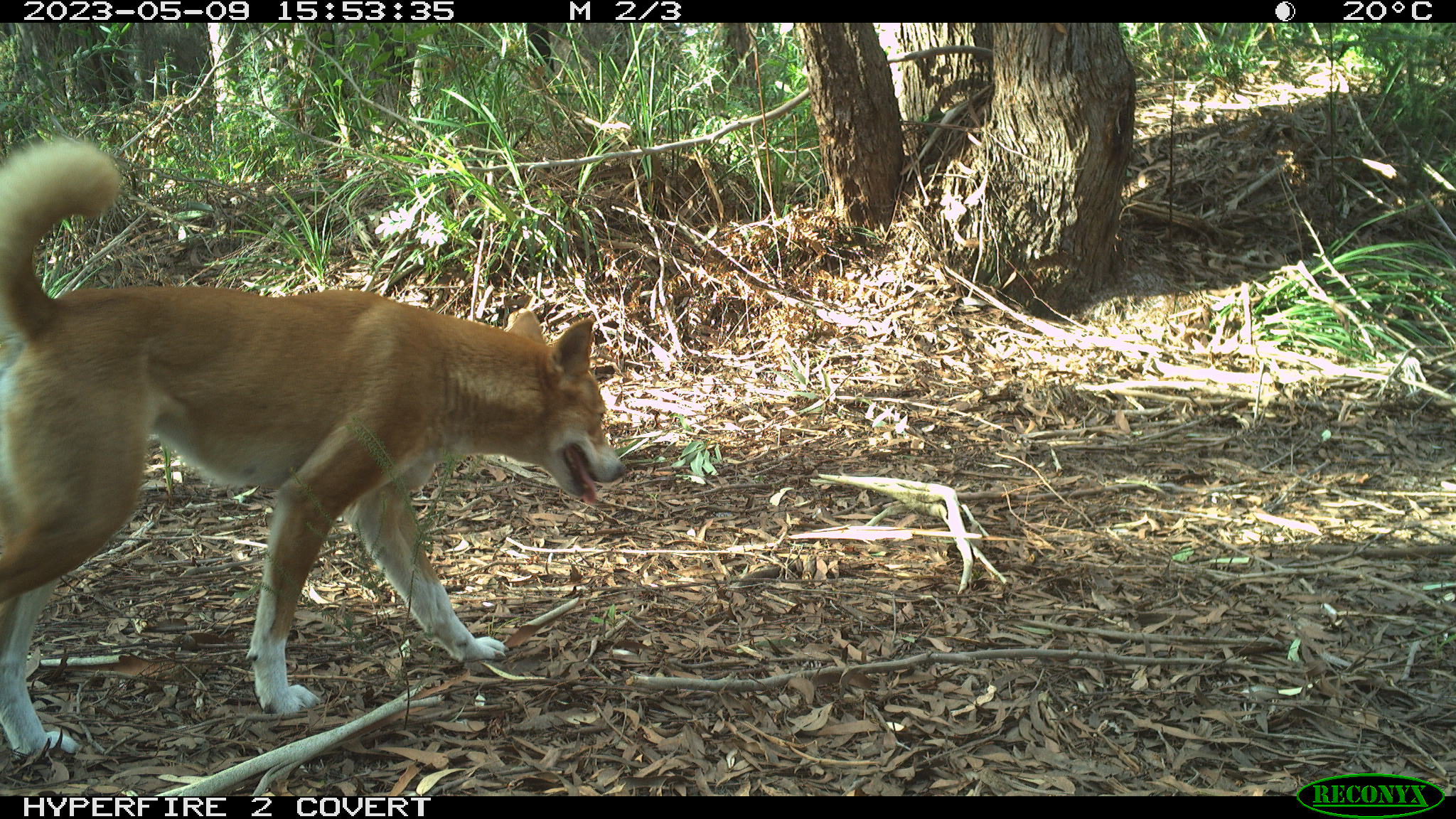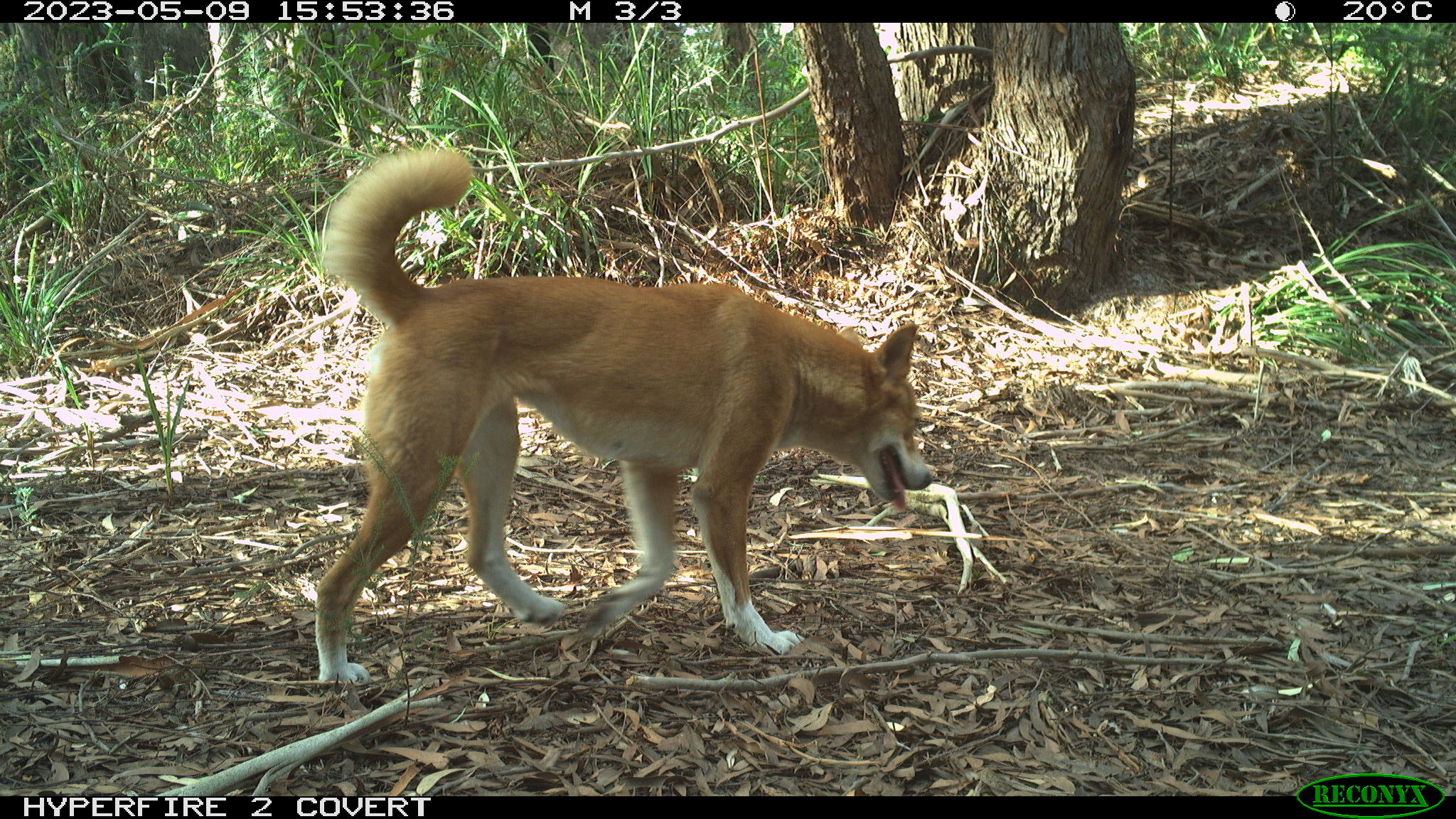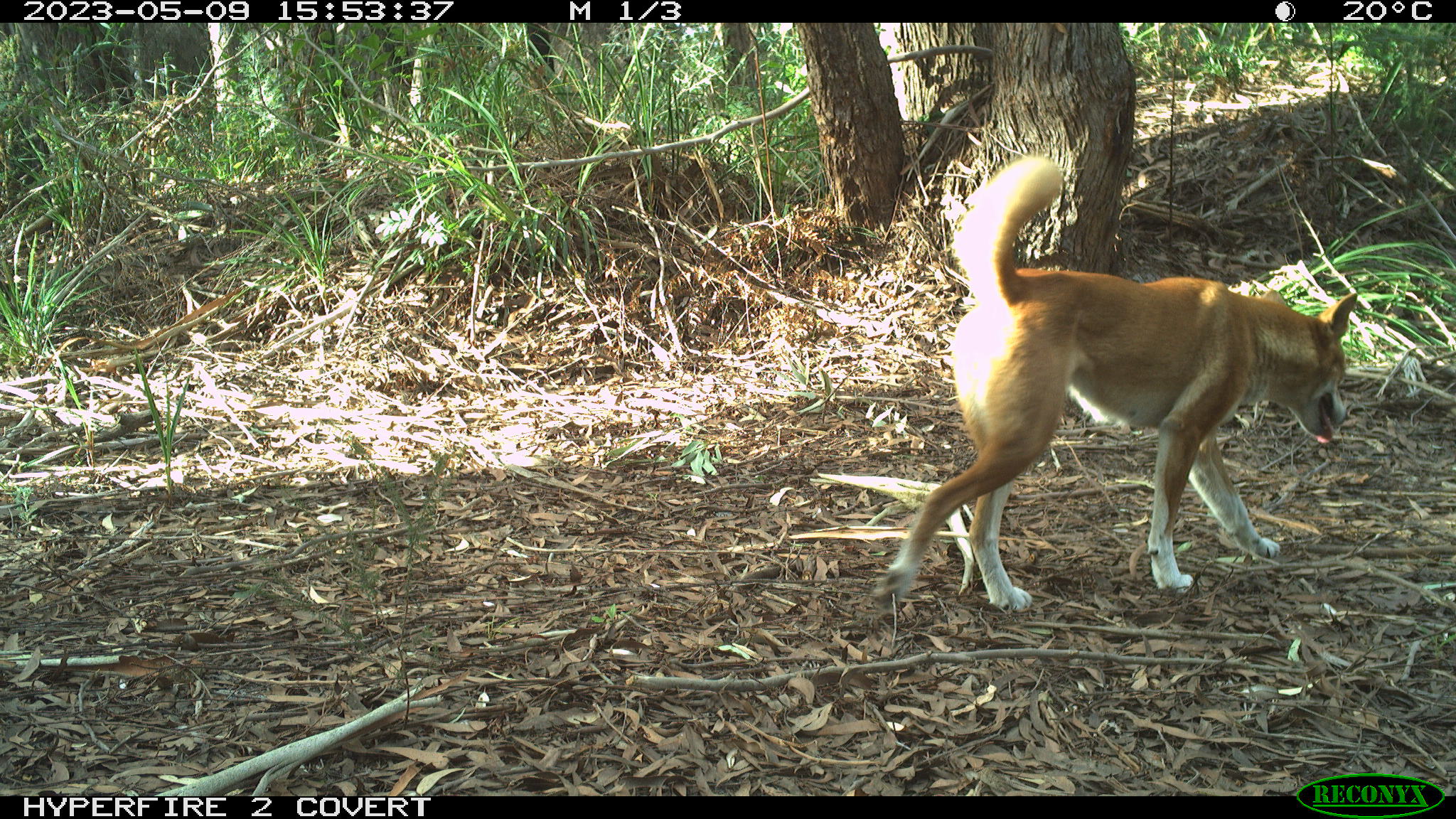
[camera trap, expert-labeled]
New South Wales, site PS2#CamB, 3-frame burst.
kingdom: Animalia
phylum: Chordata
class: Mammalia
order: Carnivora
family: Canidae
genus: Canis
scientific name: Canis familiaris dingo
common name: dingo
Dingo (Canis familiaris dingo).